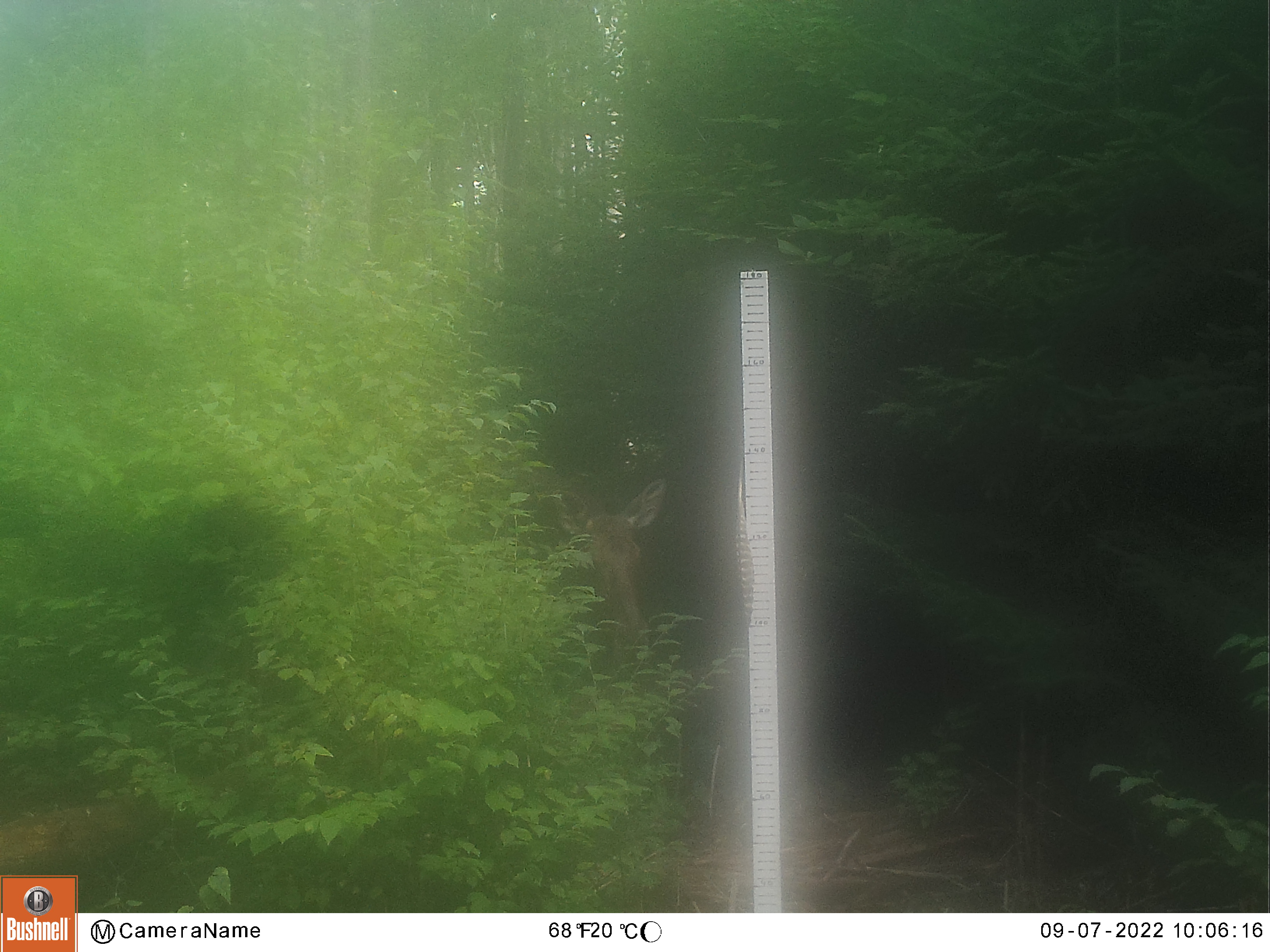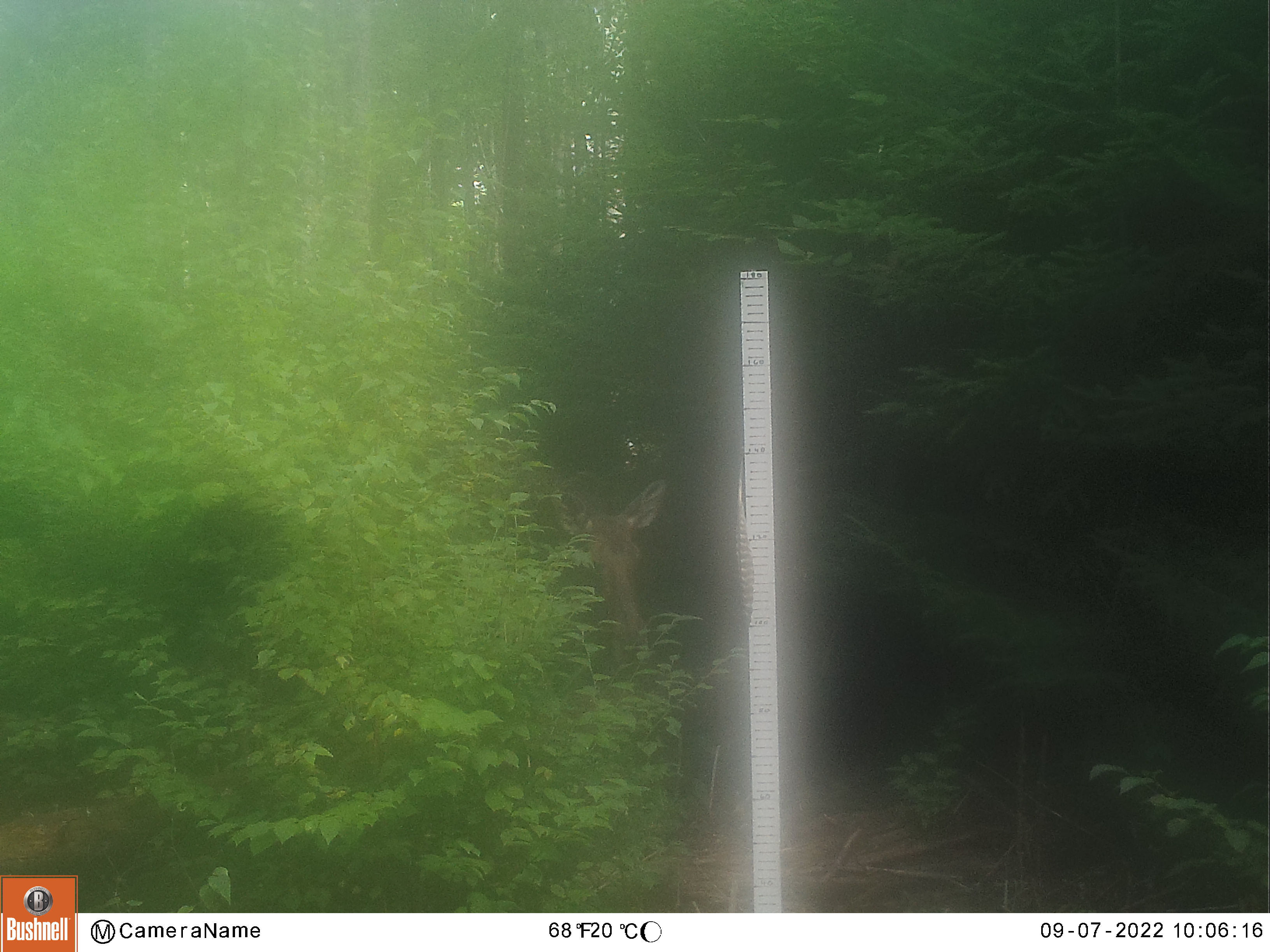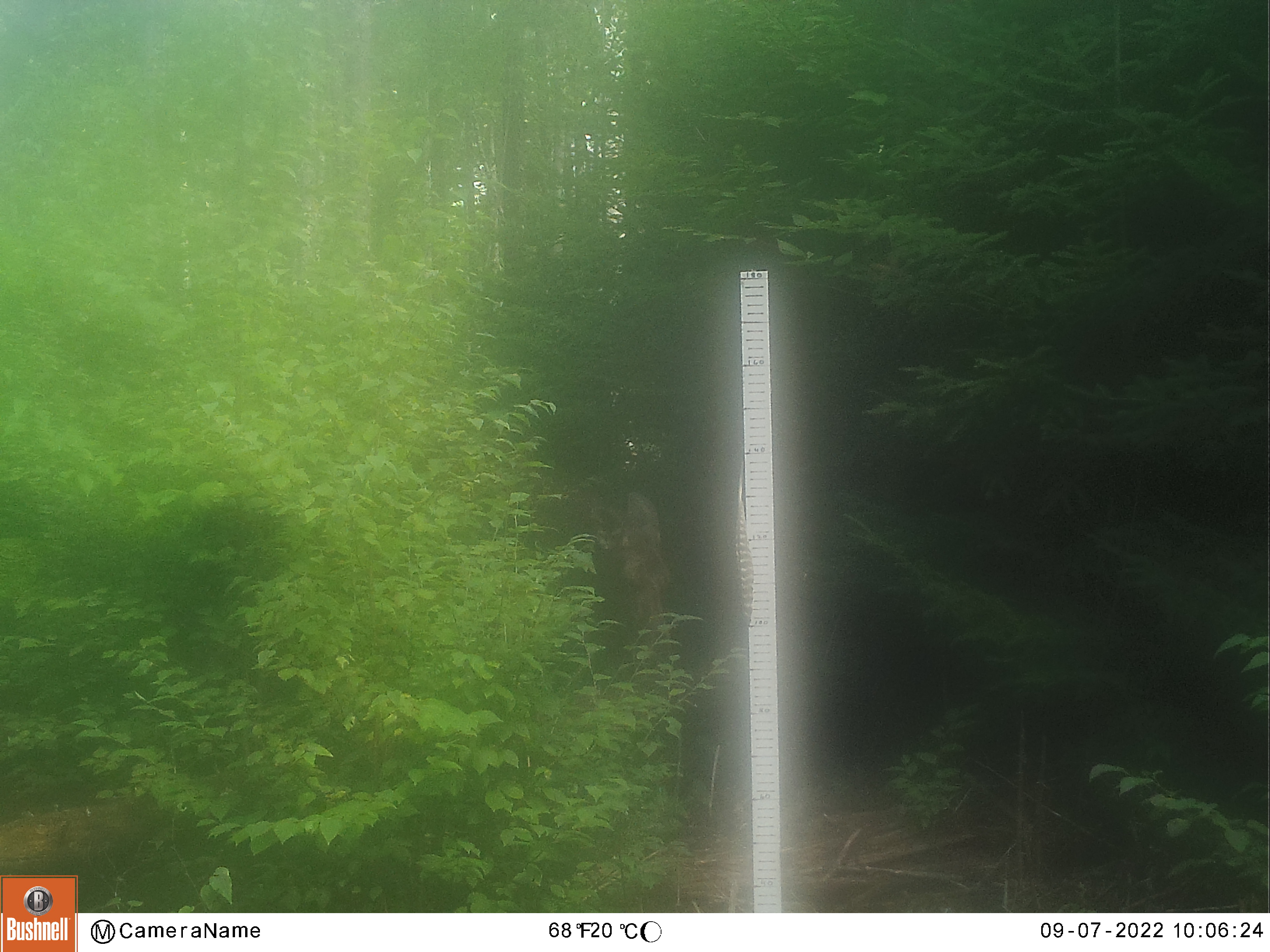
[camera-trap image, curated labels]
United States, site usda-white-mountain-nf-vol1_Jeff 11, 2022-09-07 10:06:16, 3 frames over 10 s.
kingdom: Animalia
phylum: Chordata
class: Mammalia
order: Artiodactyla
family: Cervidae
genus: Alces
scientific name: Alces alces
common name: moose